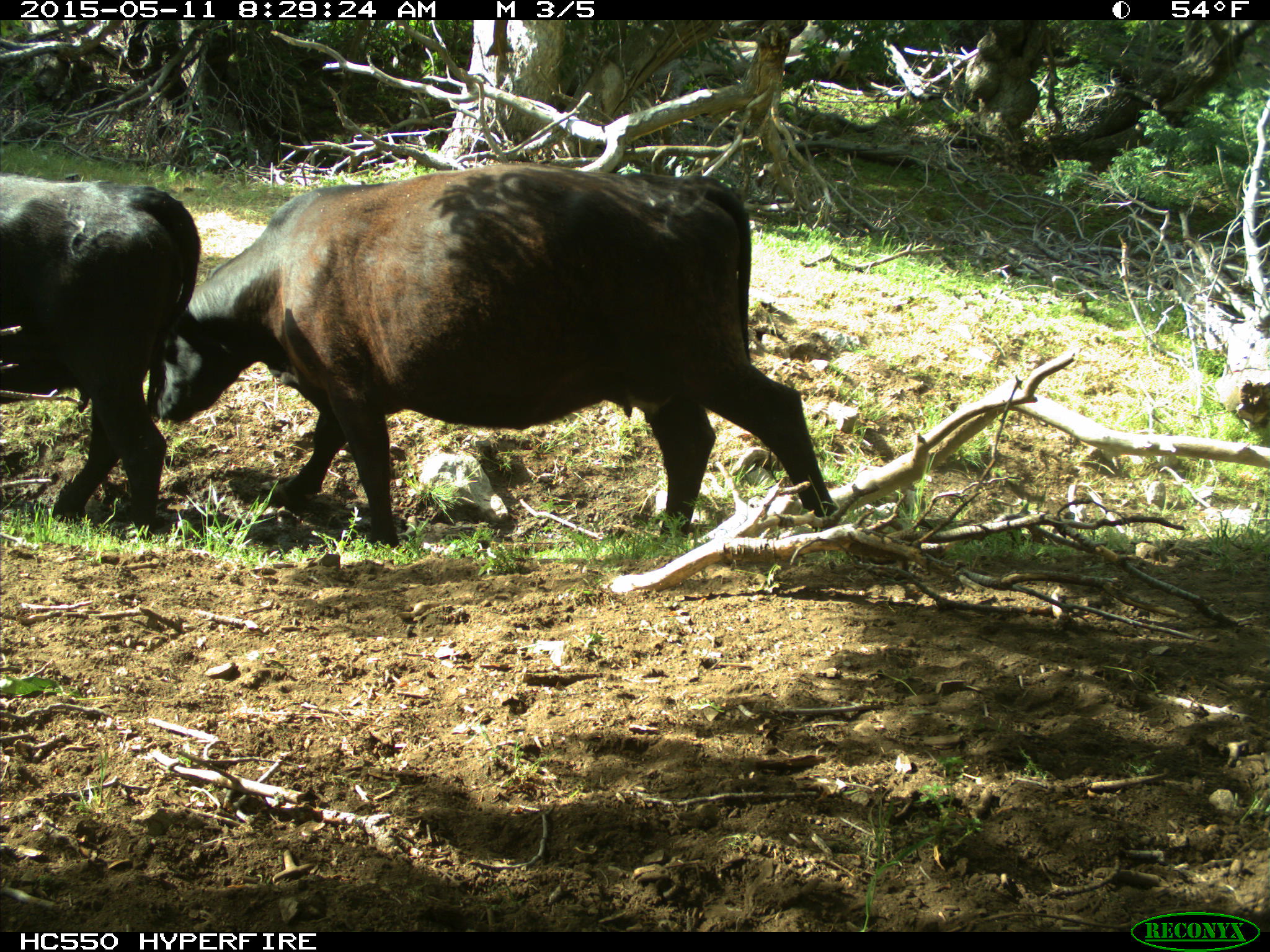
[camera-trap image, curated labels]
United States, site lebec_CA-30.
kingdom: Animalia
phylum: Chordata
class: Mammalia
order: Artiodactyla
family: Bovidae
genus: Bos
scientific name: Bos taurus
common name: domestic cow